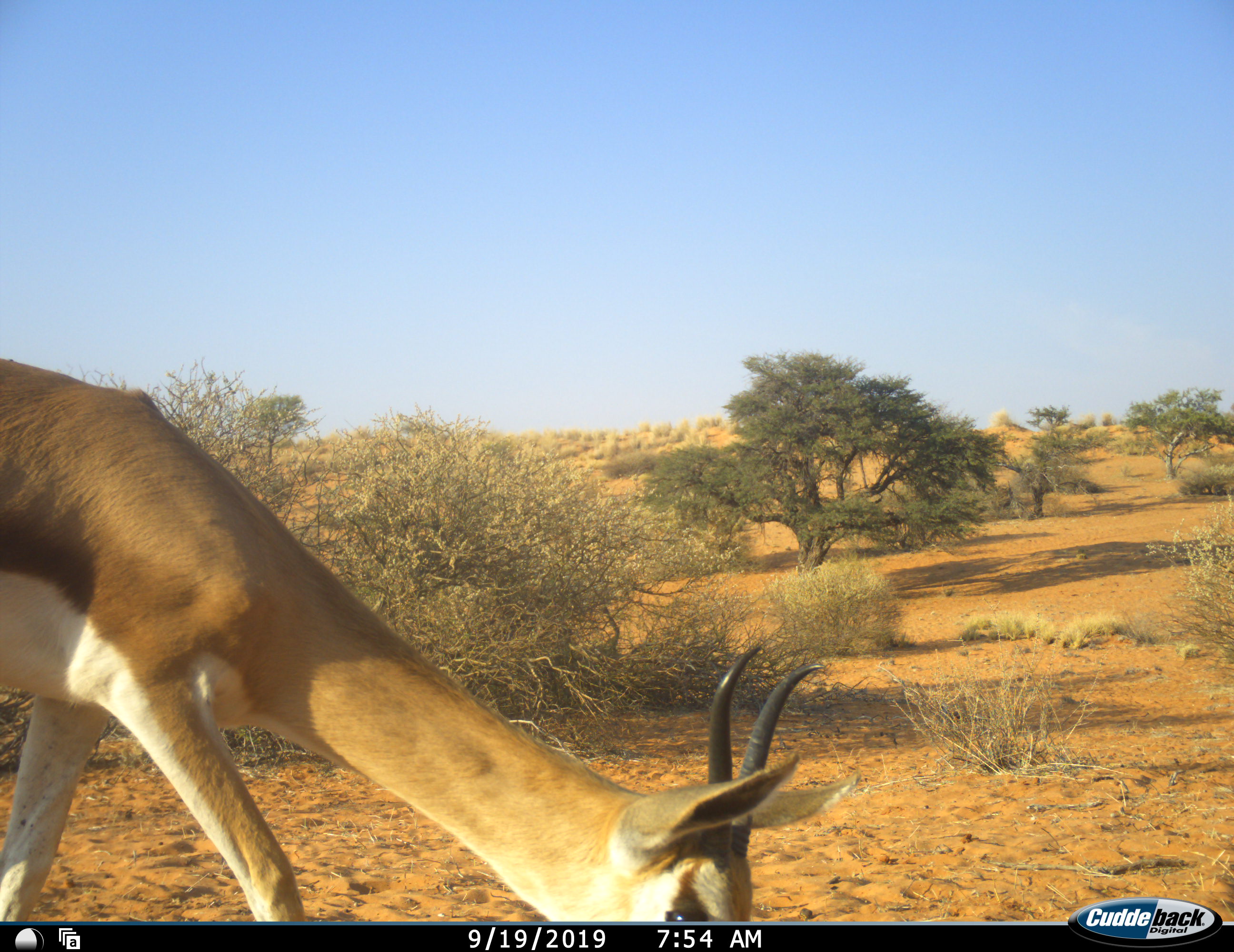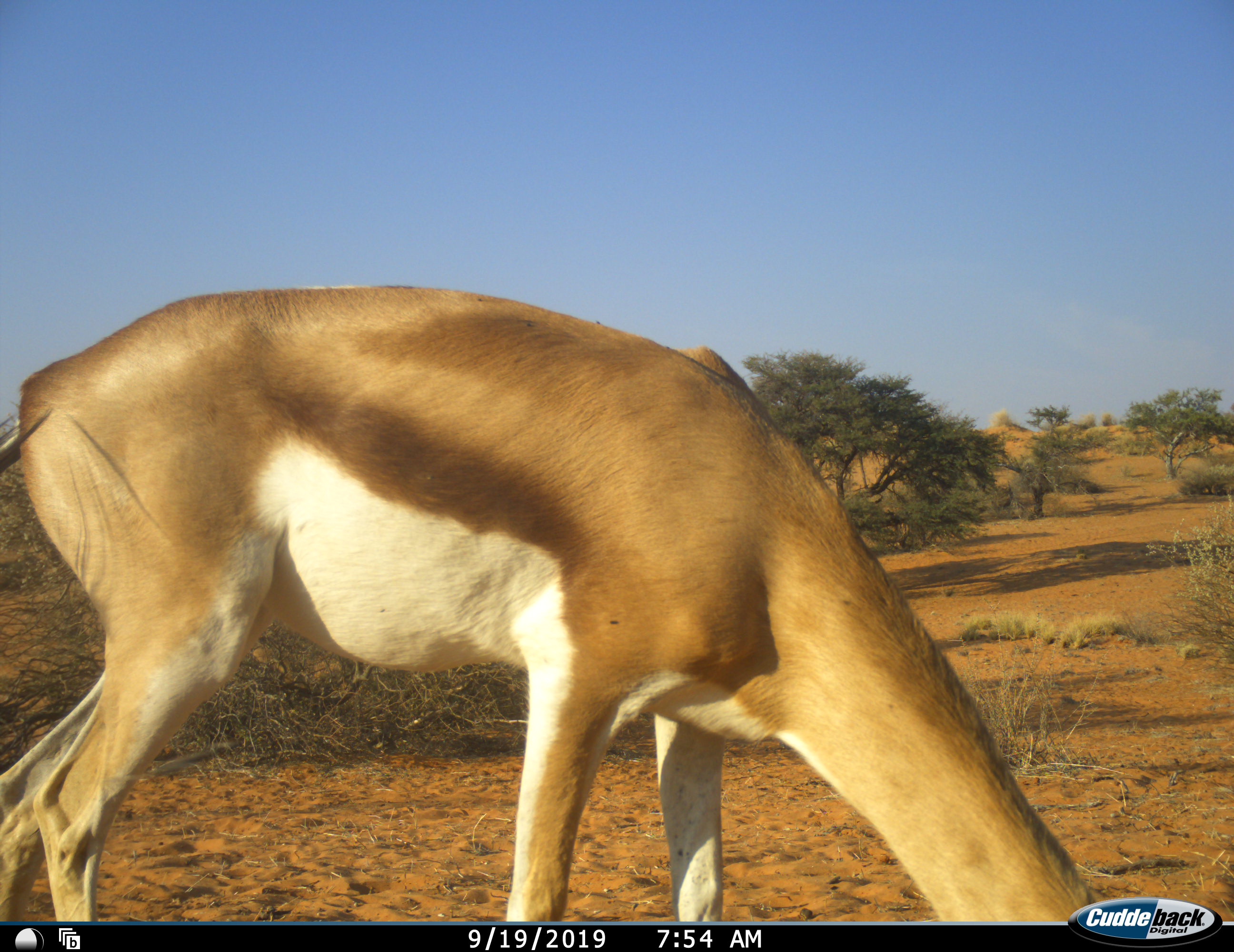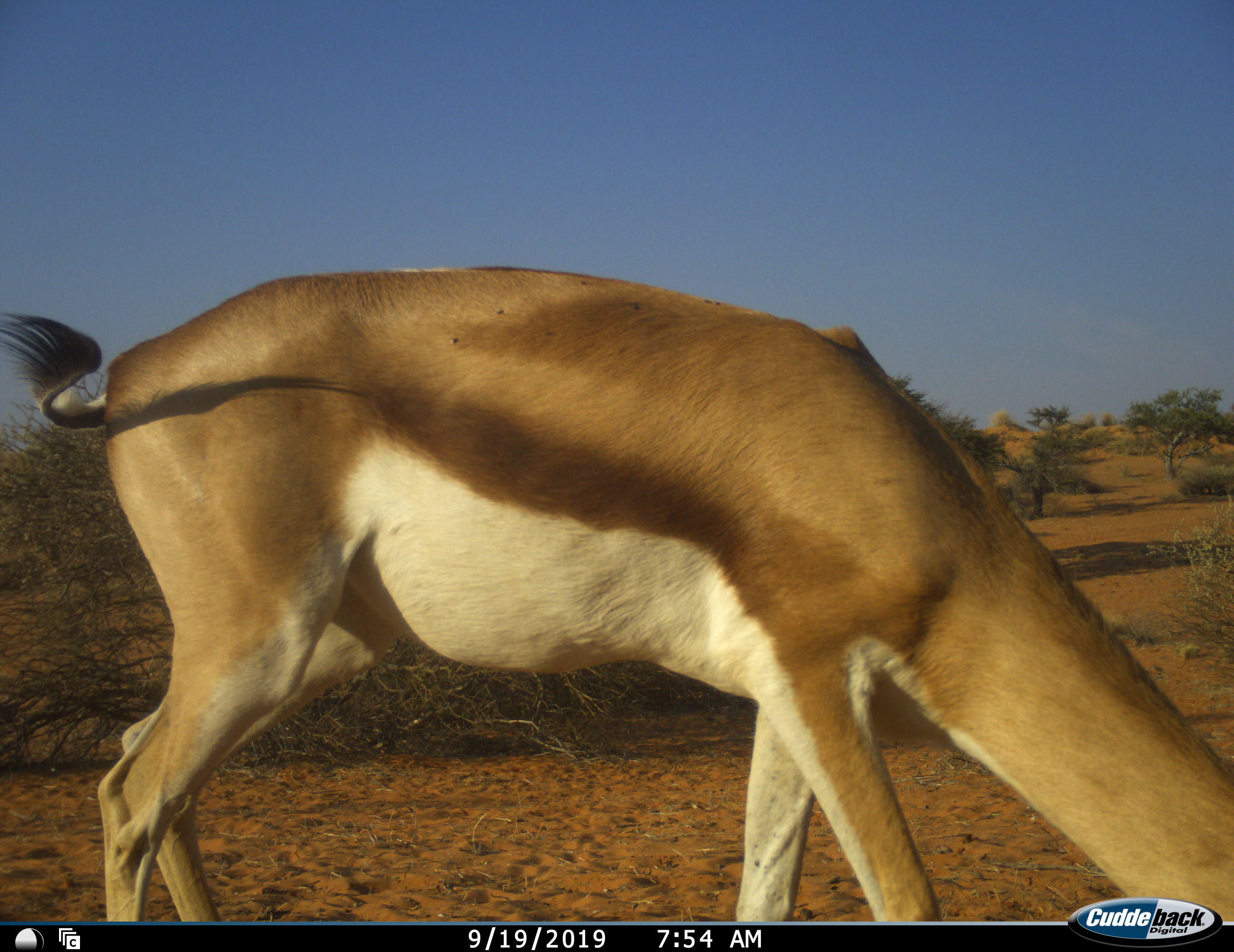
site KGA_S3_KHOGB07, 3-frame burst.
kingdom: Animalia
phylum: Chordata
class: Mammalia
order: Artiodactyla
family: Bovidae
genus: Antidorcas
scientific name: Antidorcas marsupialis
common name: springbok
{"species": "springbok (Antidorcas marsupialis)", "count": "1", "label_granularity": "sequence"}